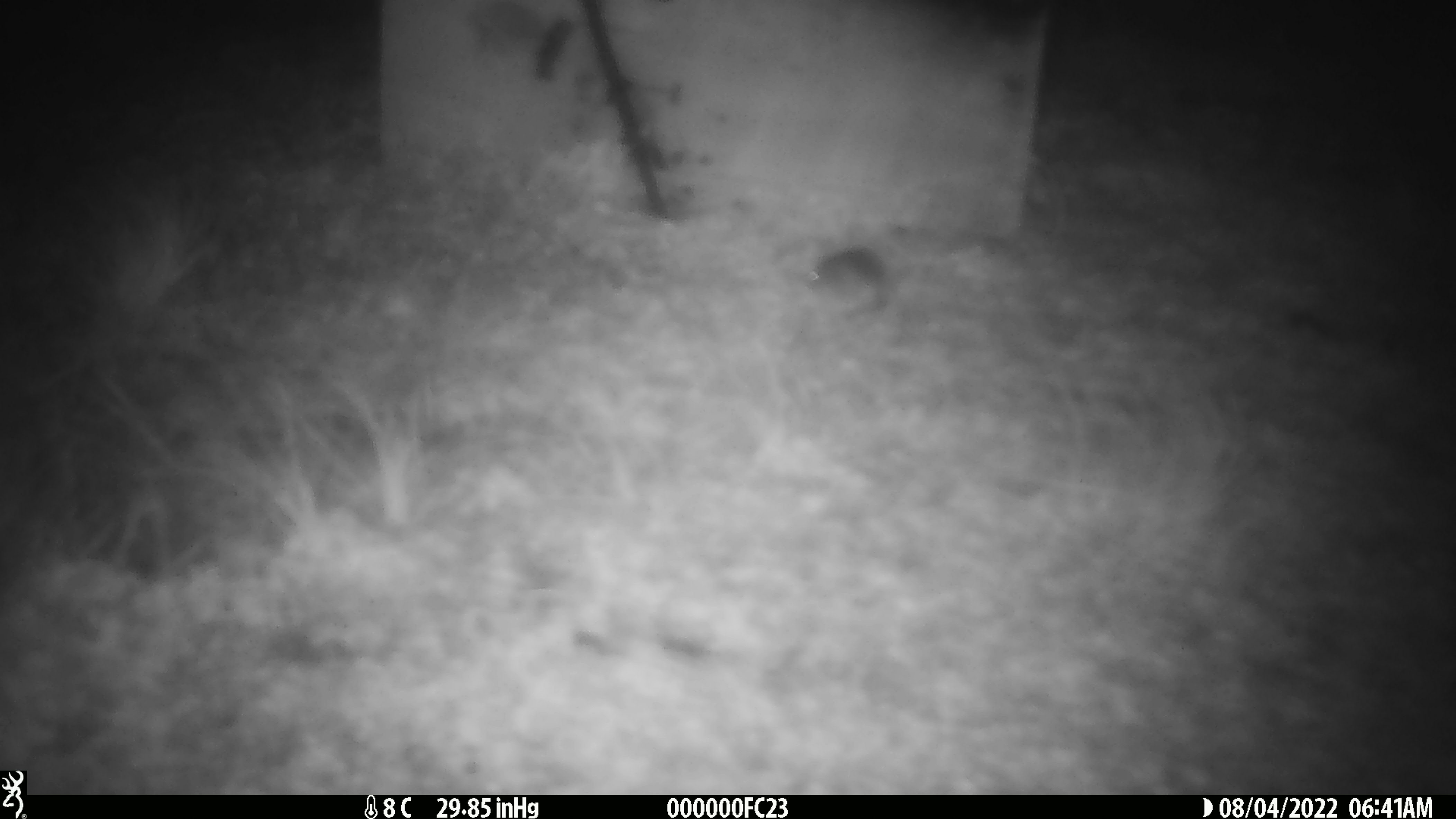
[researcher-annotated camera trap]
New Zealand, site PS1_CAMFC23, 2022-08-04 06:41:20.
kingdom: Animalia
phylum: Chordata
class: Mammalia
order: Rodentia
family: Muridae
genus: Mus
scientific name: Mus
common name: mouse